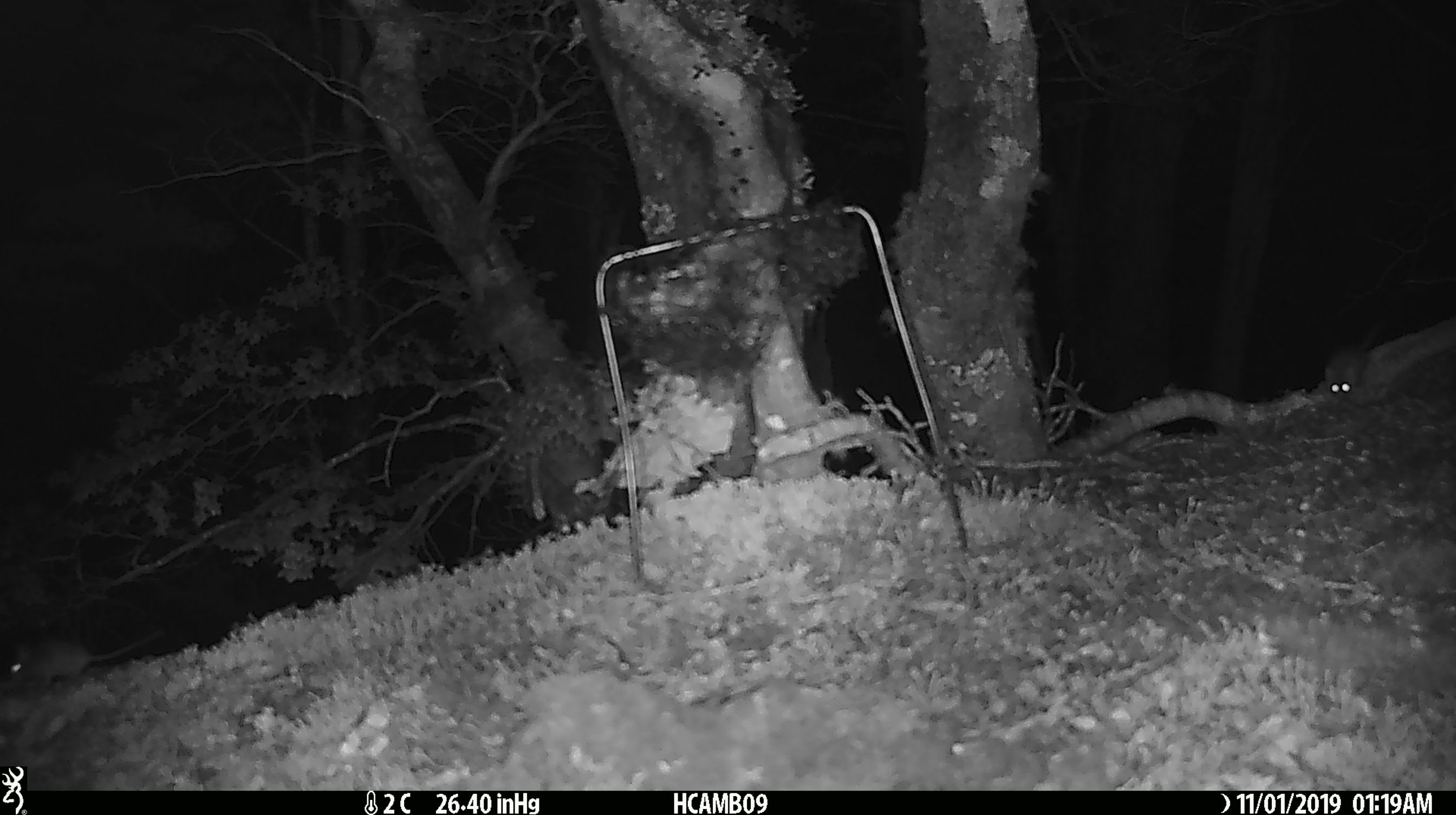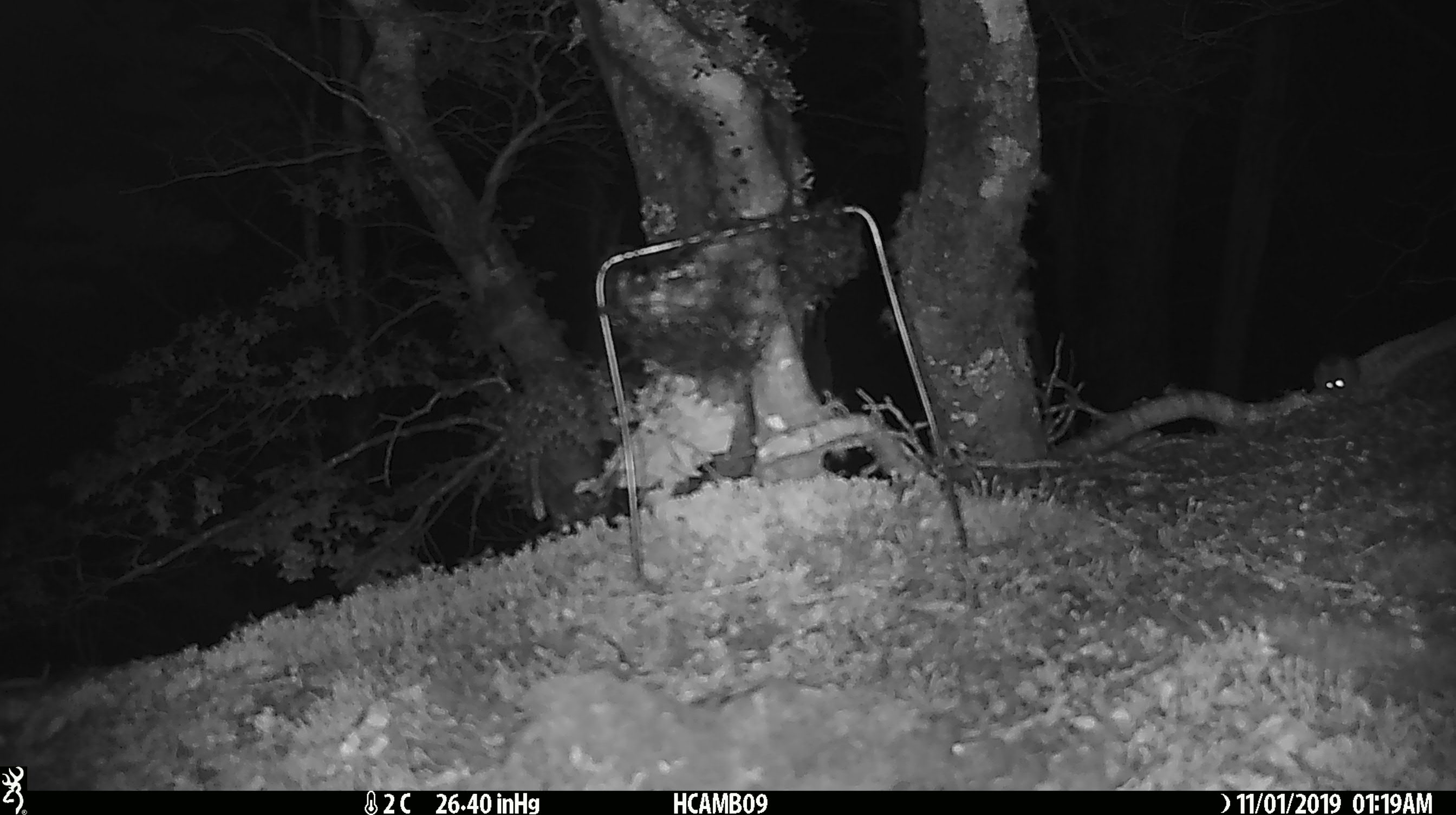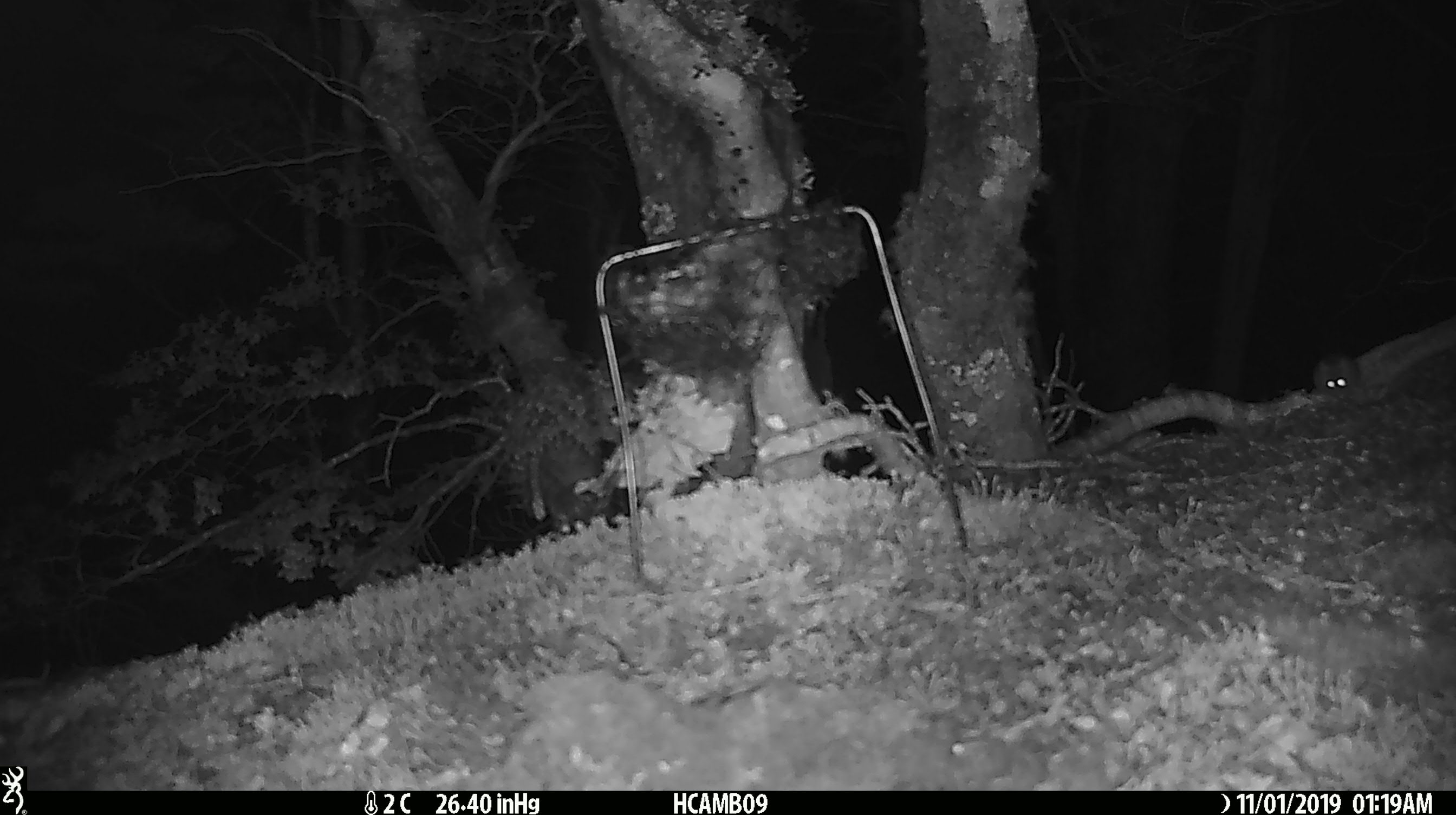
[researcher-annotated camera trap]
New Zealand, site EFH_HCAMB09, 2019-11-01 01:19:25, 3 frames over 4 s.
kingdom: Animalia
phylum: Chordata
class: Mammalia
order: Rodentia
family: Muridae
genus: Mus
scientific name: Mus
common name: mouse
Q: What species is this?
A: Mouse (Mus).